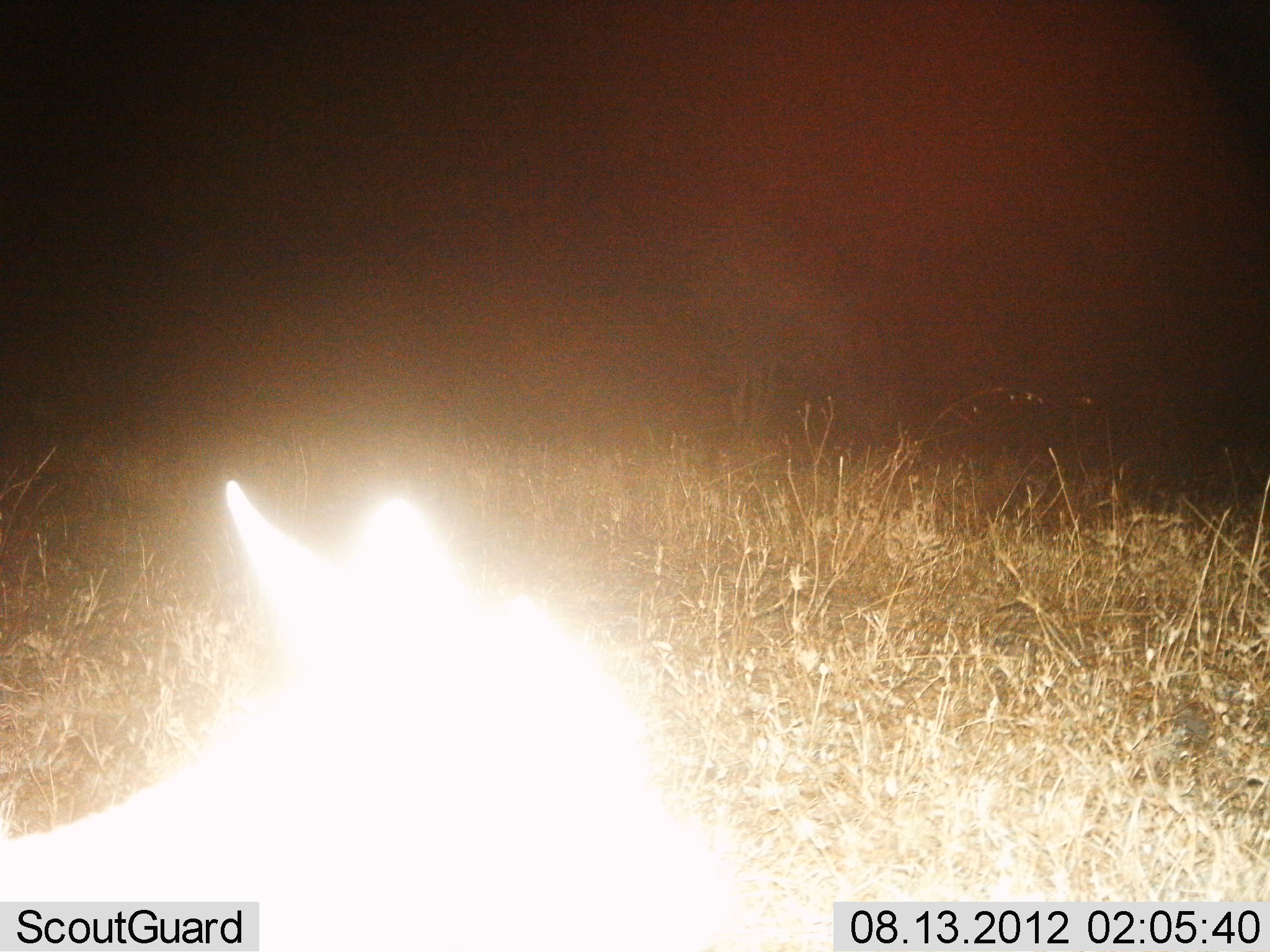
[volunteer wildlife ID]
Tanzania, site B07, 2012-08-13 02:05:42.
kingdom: Animalia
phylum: Chordata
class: Mammalia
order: Carnivora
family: Canidae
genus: Otocyon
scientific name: Otocyon megalotis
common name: bat-eared fox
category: batearedfox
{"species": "batearedfox (bat-eared fox) (Otocyon megalotis)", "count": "1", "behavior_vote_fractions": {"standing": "100%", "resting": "0%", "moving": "0%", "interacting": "0%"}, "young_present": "0%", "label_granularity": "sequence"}